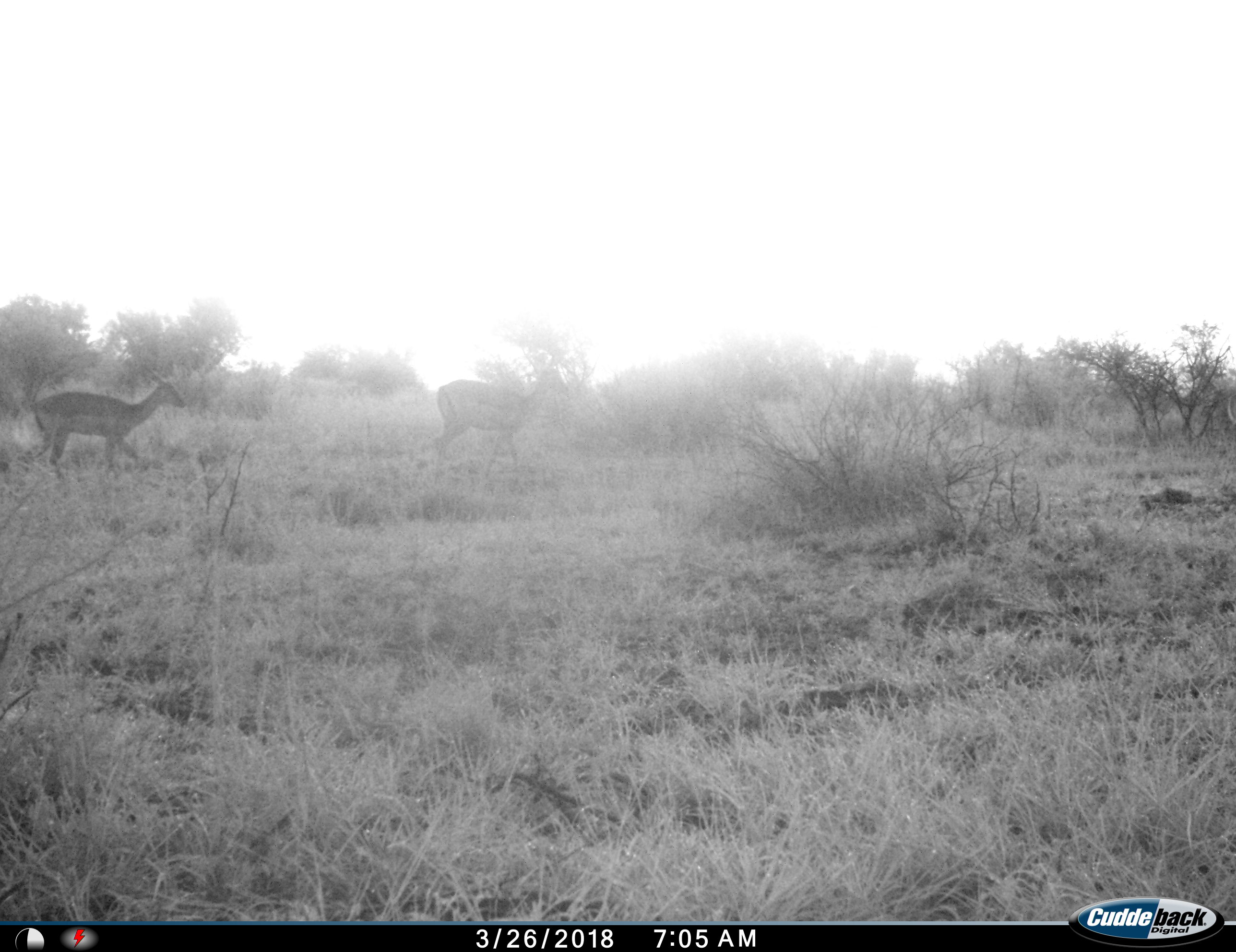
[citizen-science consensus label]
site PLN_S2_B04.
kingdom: Animalia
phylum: Chordata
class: Mammalia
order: Artiodactyla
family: Bovidae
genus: Aepyceros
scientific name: Aepyceros melampus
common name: impala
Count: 2.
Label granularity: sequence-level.